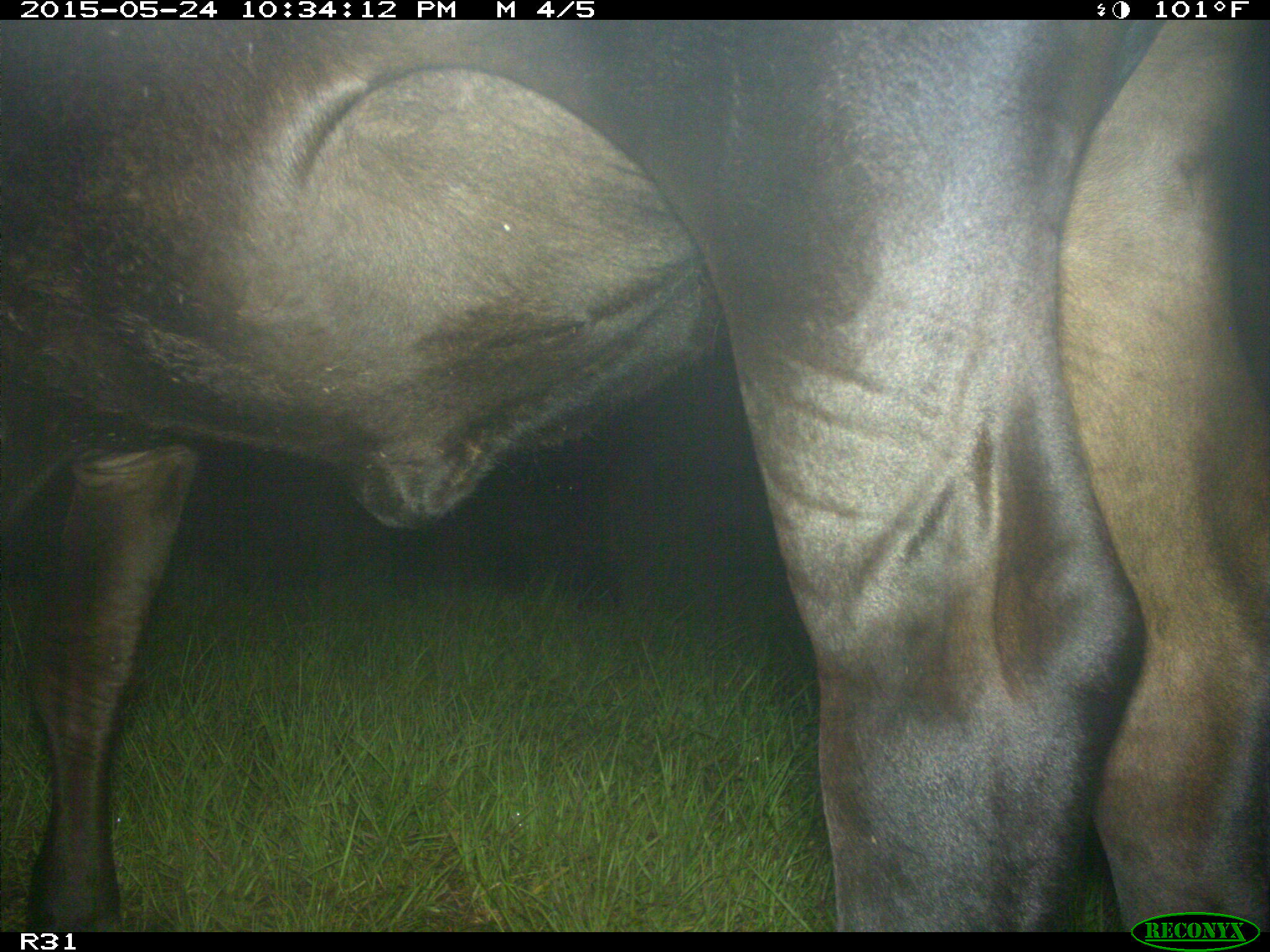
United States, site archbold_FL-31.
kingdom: Animalia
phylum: Chordata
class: Mammalia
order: Artiodactyla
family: Bovidae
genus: Bos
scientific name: Bos taurus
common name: domestic cow